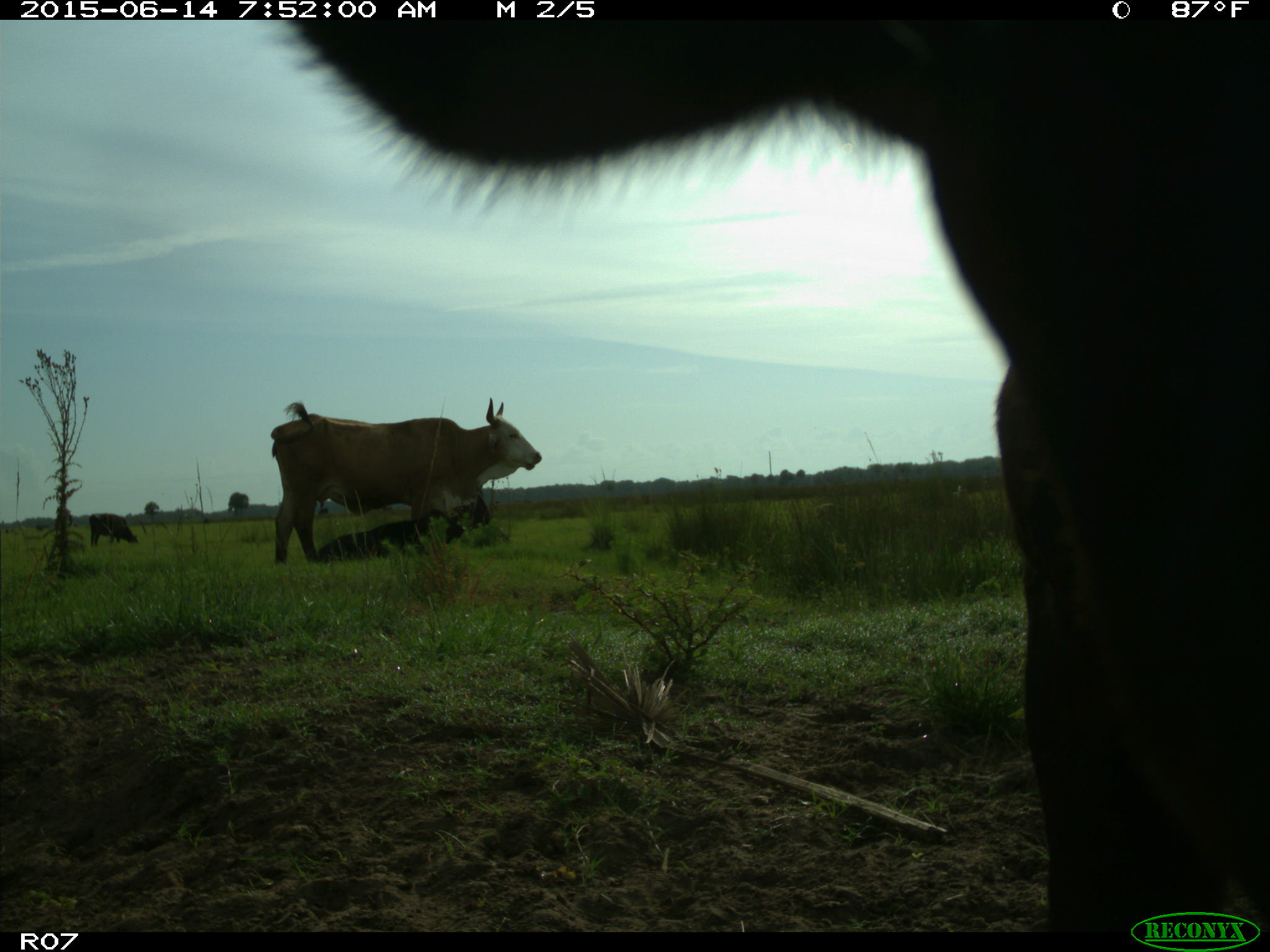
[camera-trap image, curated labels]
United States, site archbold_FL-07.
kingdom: Animalia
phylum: Chordata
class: Mammalia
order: Artiodactyla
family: Bovidae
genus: Bos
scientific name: Bos taurus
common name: domestic cow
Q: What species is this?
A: Bos taurus (domestic cow).